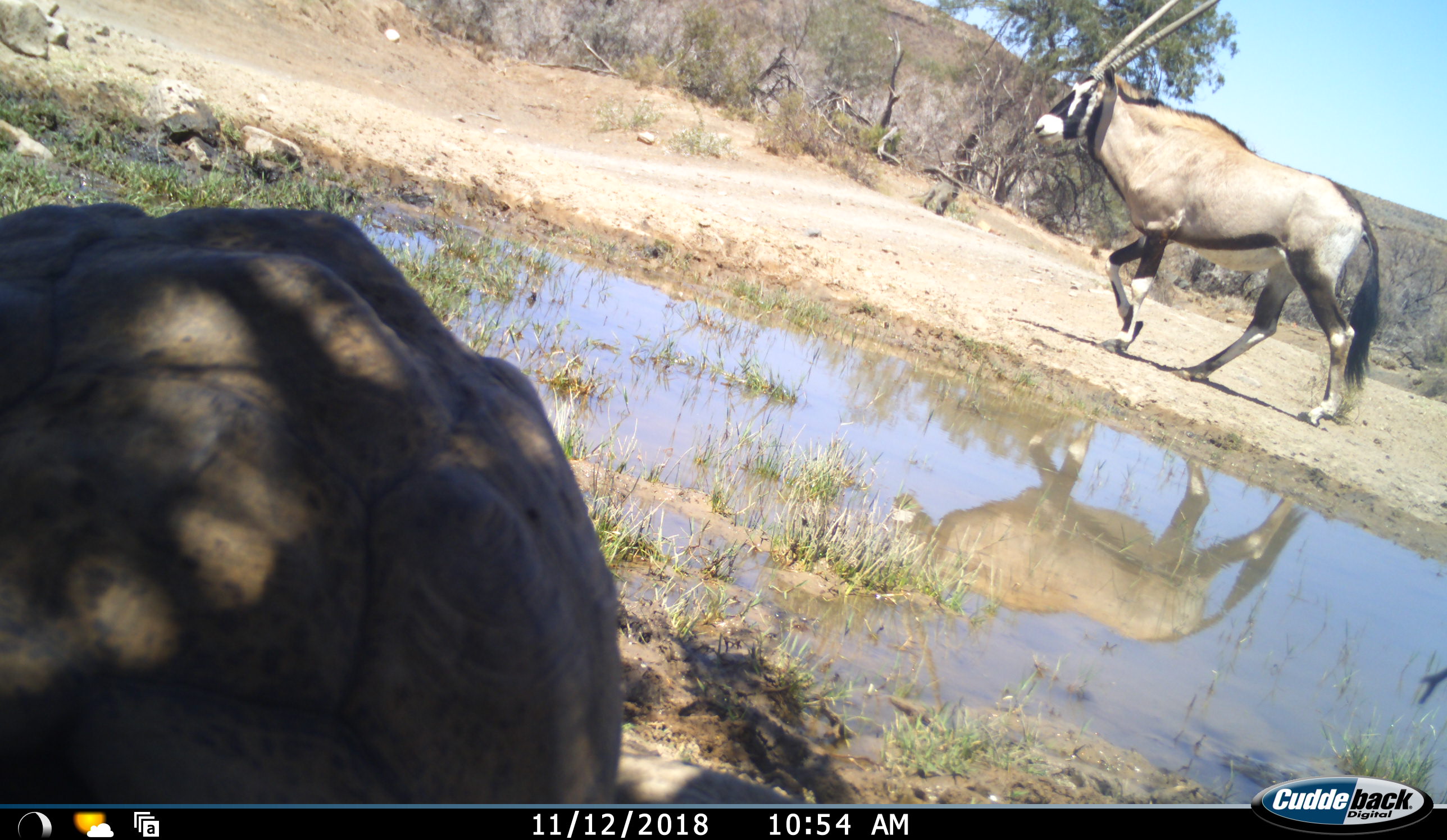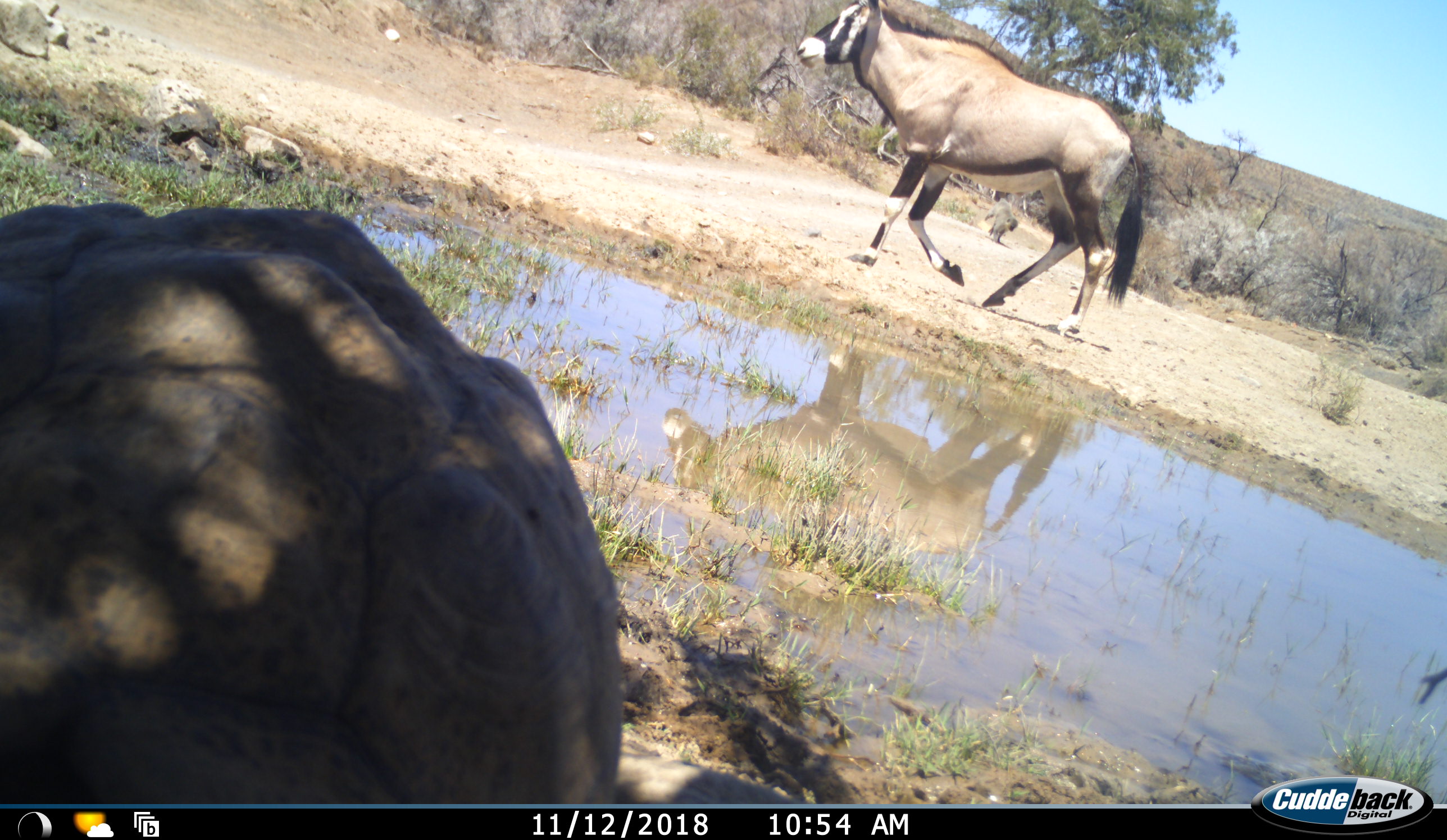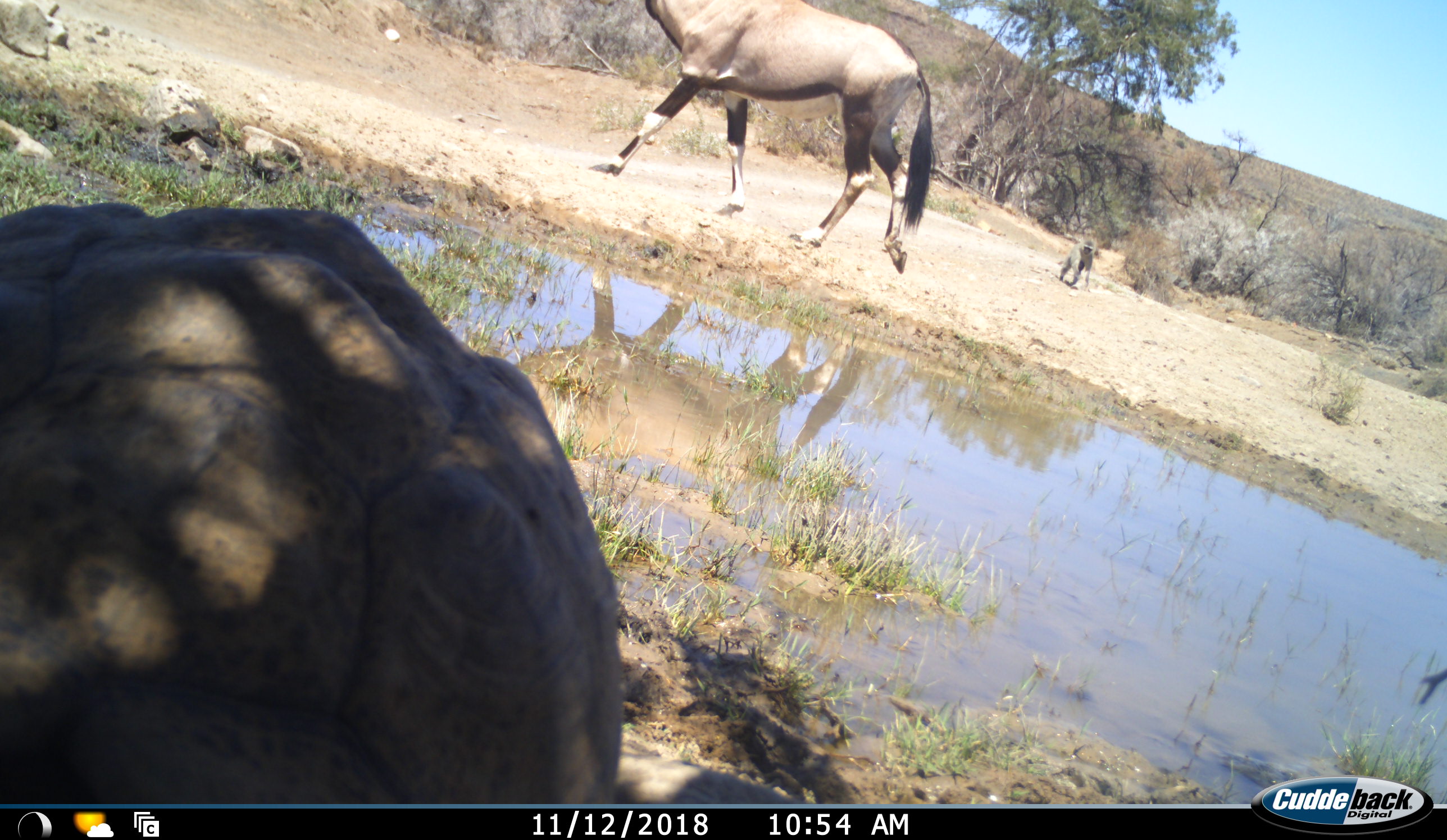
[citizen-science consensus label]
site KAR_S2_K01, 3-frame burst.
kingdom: Animalia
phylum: Chordata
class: Mammalia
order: Artiodactyla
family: Bovidae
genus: Oryx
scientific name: Oryx gazella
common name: gemsbok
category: oryx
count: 1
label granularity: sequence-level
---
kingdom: Animalia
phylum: Chordata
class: Reptilia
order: Testudines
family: Testudinidae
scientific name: Testudinidae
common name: tortoise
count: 1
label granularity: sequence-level